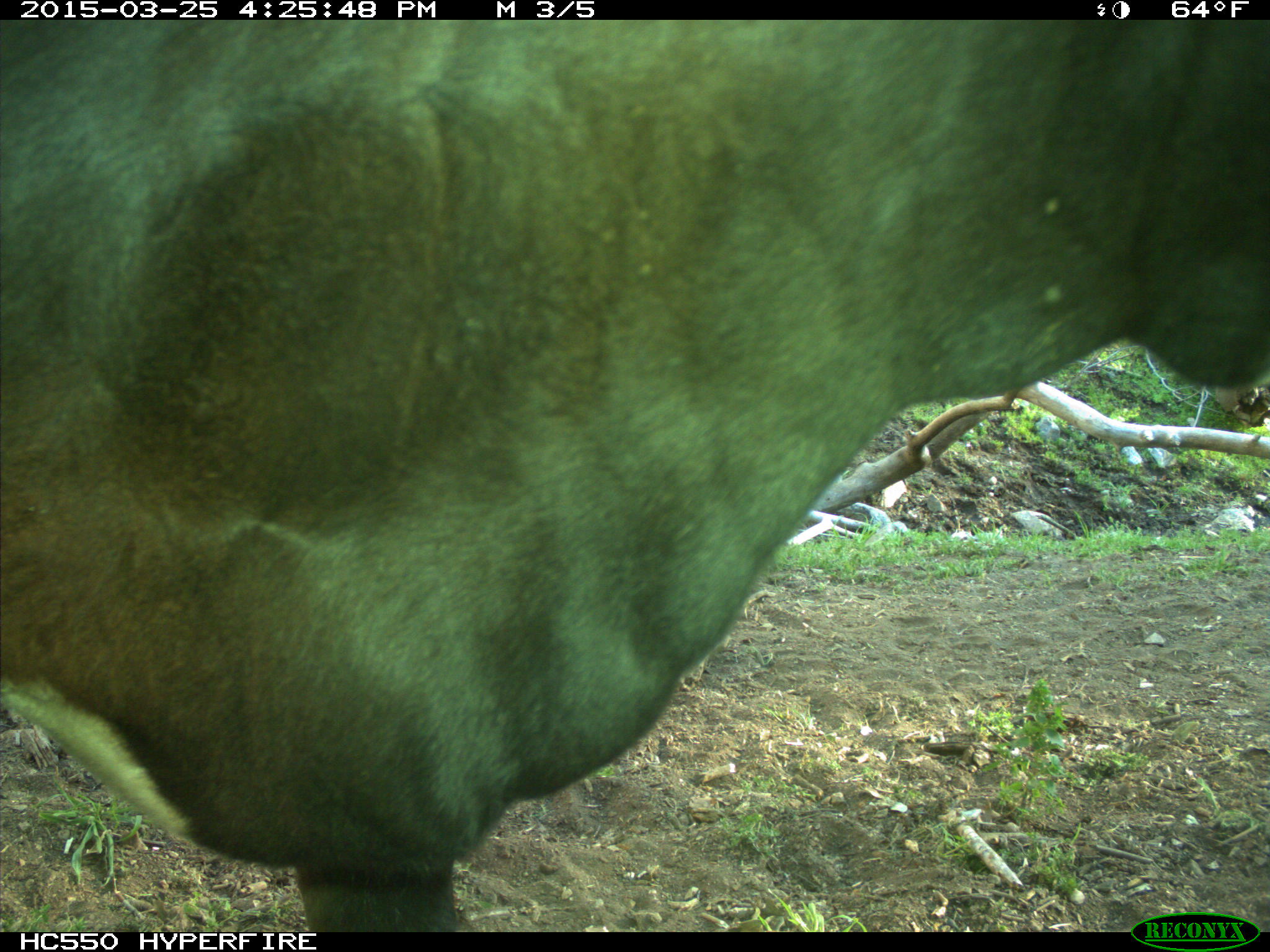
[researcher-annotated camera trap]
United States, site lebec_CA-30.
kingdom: Animalia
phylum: Chordata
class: Mammalia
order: Artiodactyla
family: Bovidae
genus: Bos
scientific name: Bos taurus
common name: domestic cow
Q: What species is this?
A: Bos taurus (domestic cow).